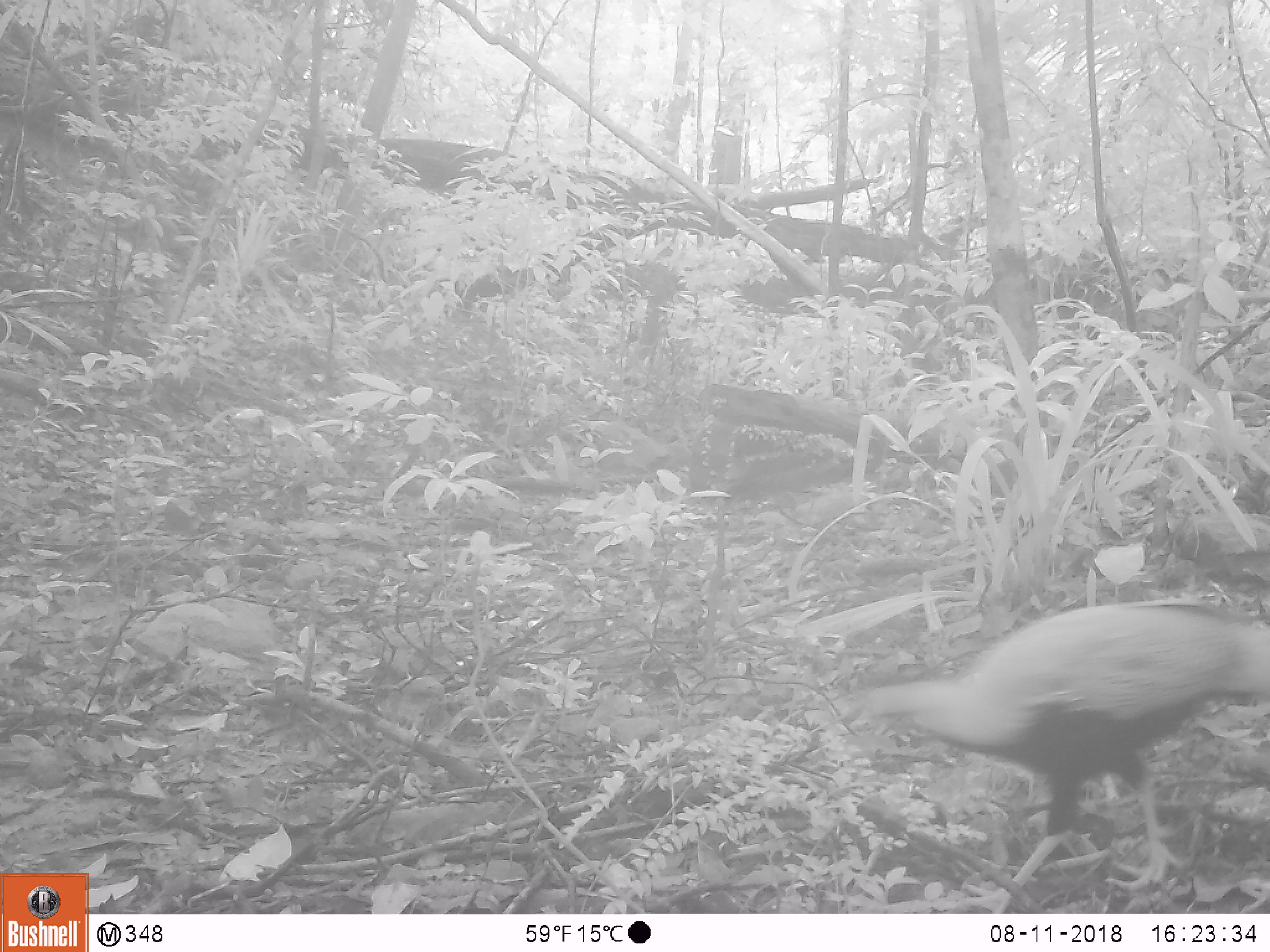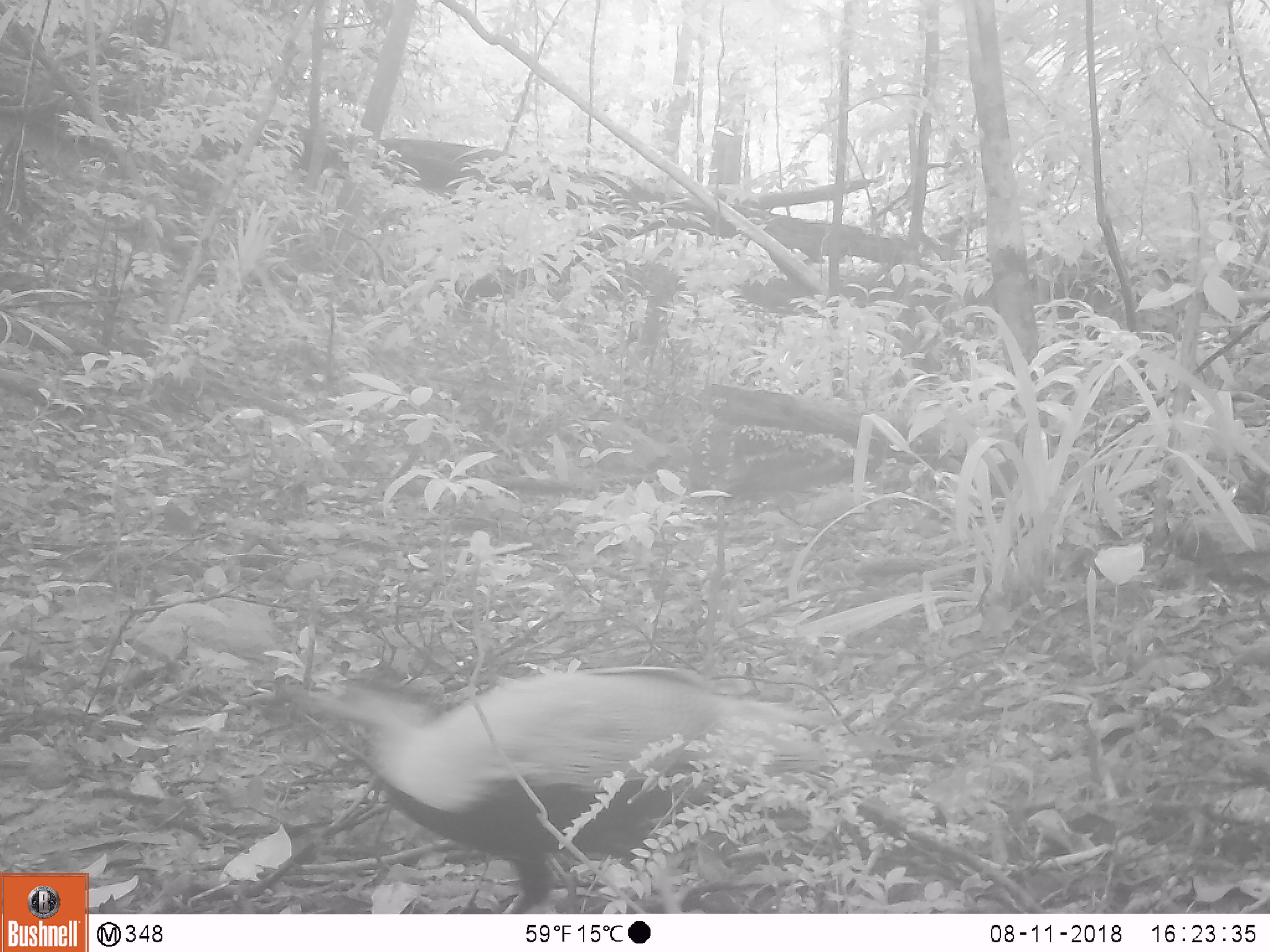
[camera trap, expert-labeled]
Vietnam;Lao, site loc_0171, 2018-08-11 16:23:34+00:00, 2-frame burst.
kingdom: Animalia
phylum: Chordata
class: Aves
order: Galliformes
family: Phasianidae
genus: Lophura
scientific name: Lophura nycthemera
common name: silver pheasant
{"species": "silver pheasant (Lophura nycthemera)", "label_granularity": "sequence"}